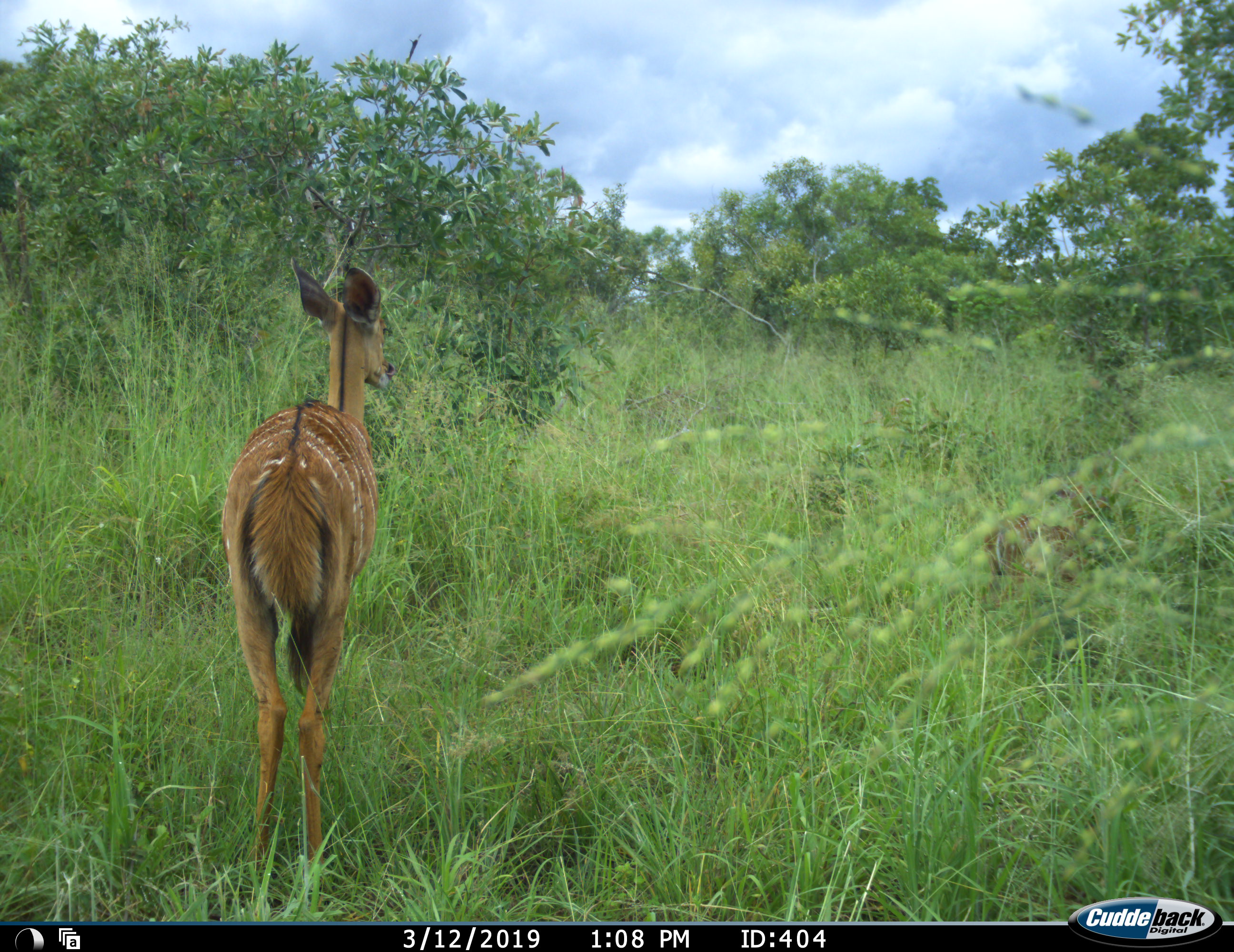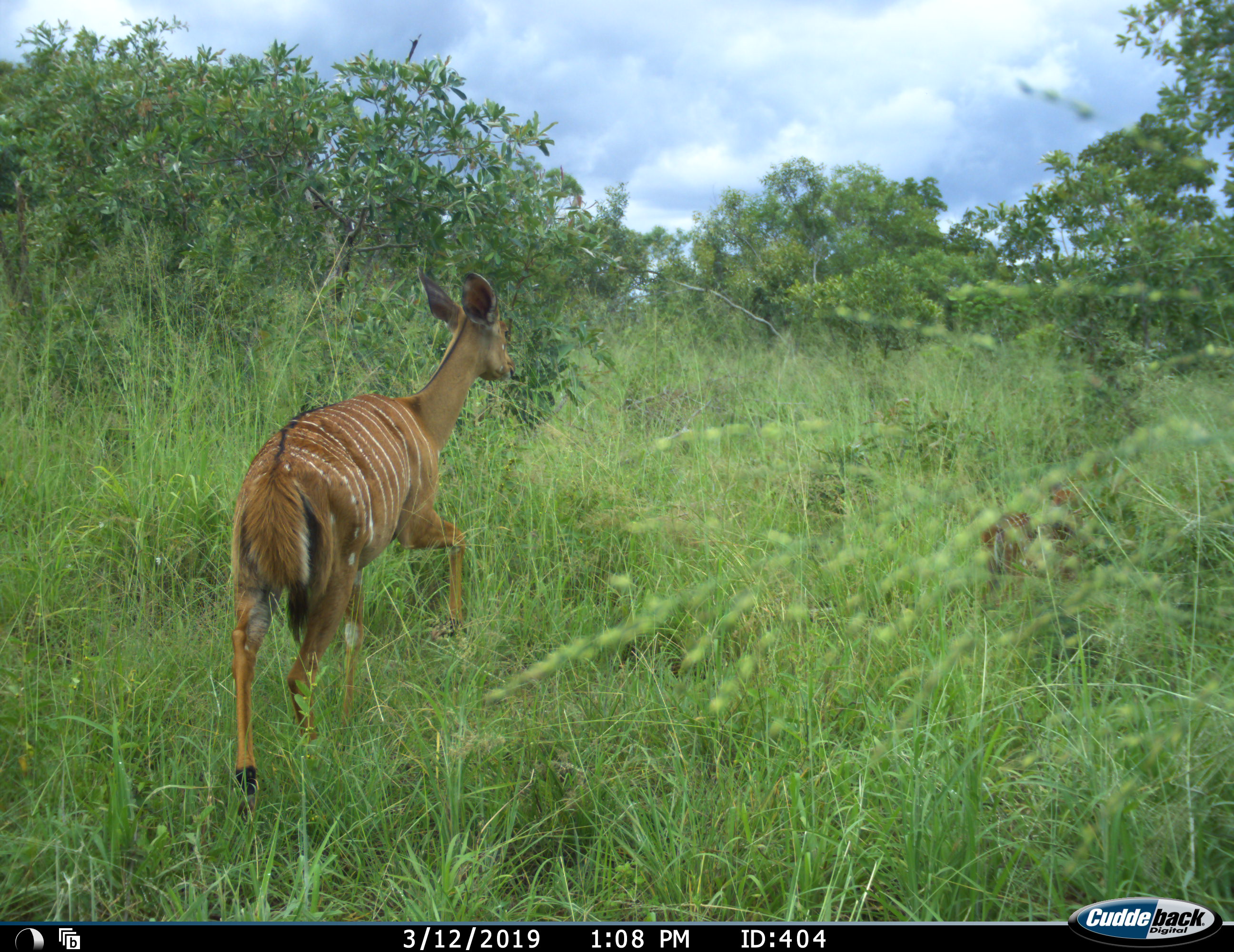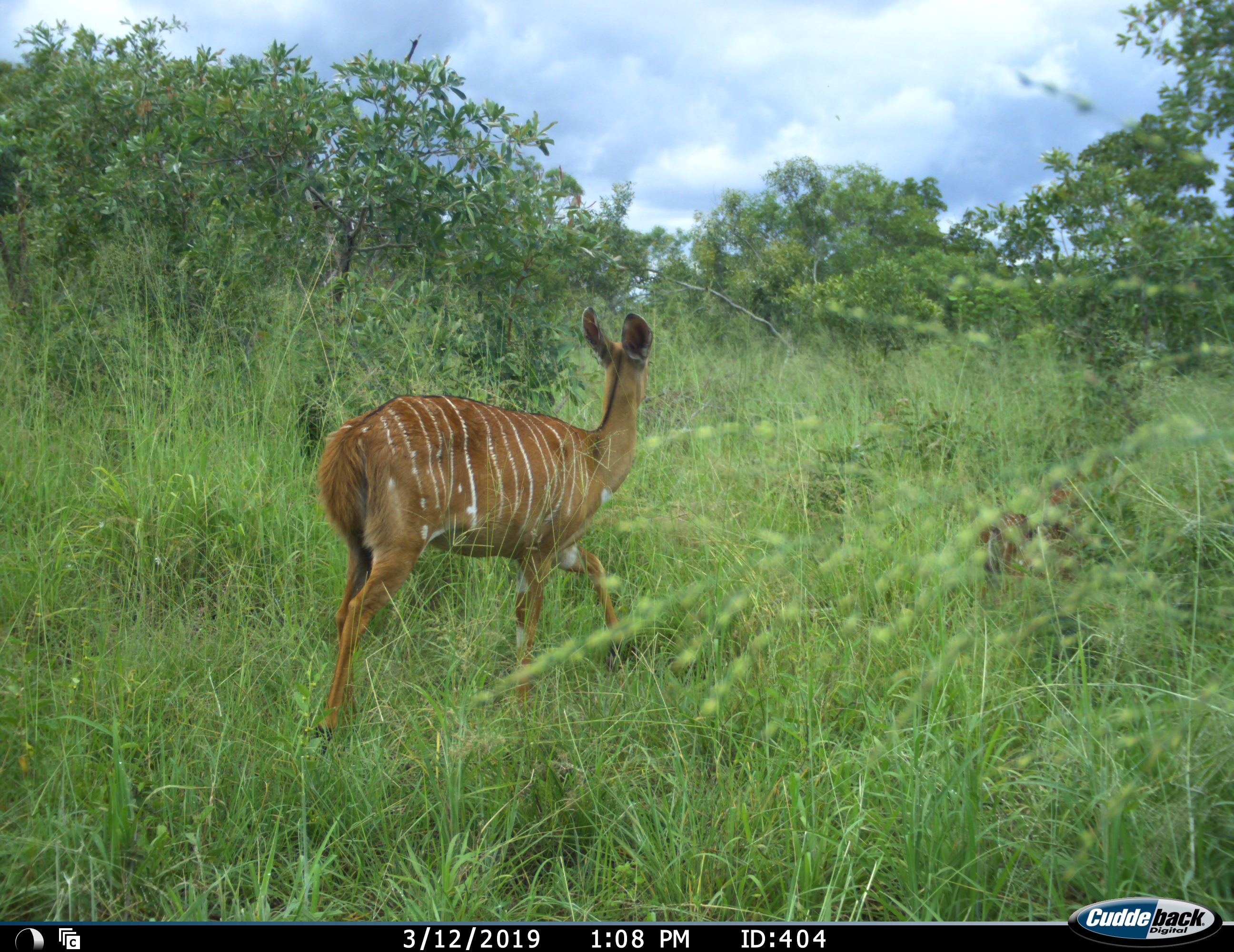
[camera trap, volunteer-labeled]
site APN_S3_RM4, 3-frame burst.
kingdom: Animalia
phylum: Chordata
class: Mammalia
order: Artiodactyla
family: Bovidae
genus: Tragelaphus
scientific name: Tragelaphus angasii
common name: nyala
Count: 1.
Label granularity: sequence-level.